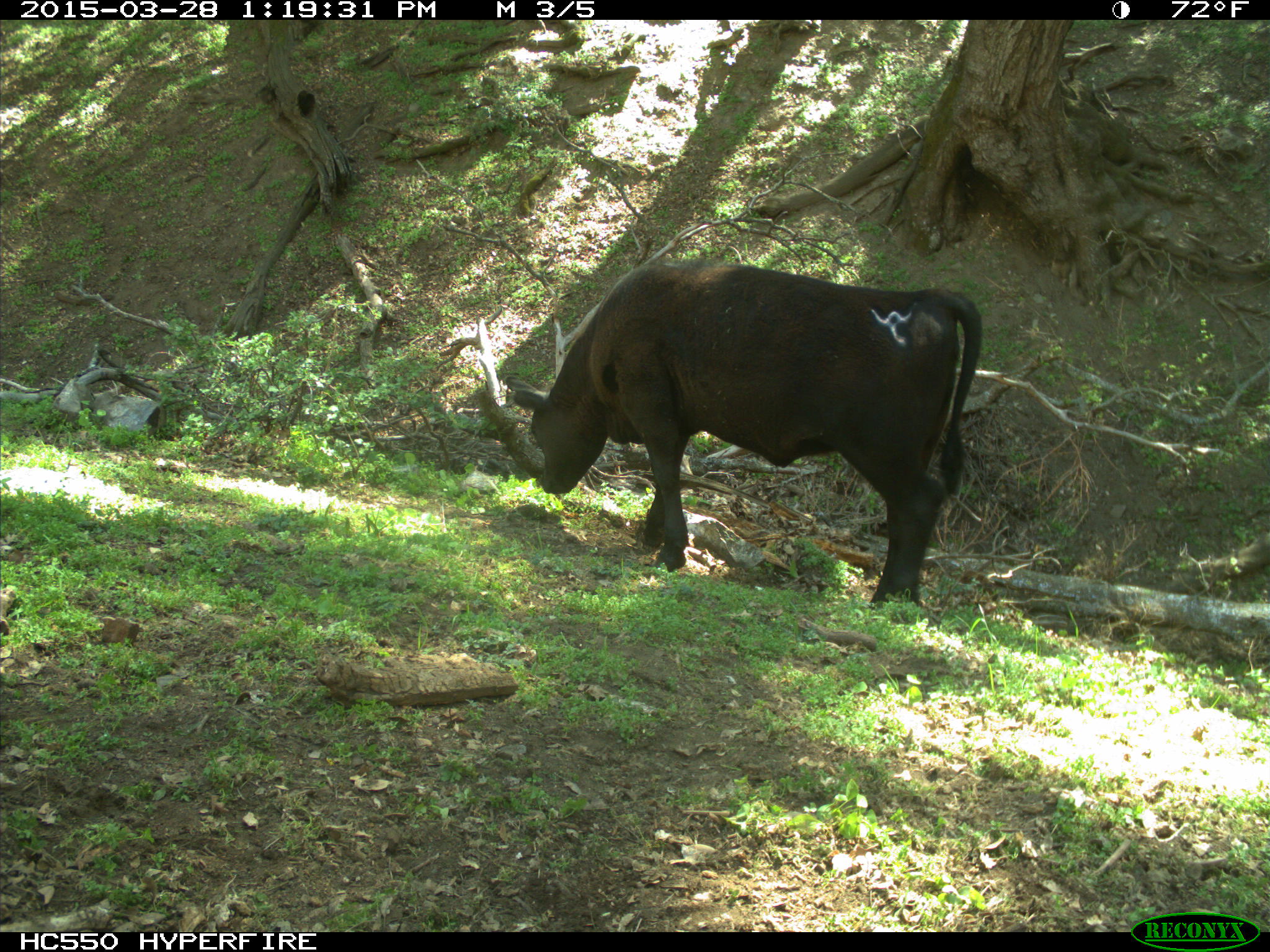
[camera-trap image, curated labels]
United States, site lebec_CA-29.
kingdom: Animalia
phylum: Chordata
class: Mammalia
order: Artiodactyla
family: Bovidae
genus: Bos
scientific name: Bos taurus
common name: domestic cow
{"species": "Bos taurus (domestic cow)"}